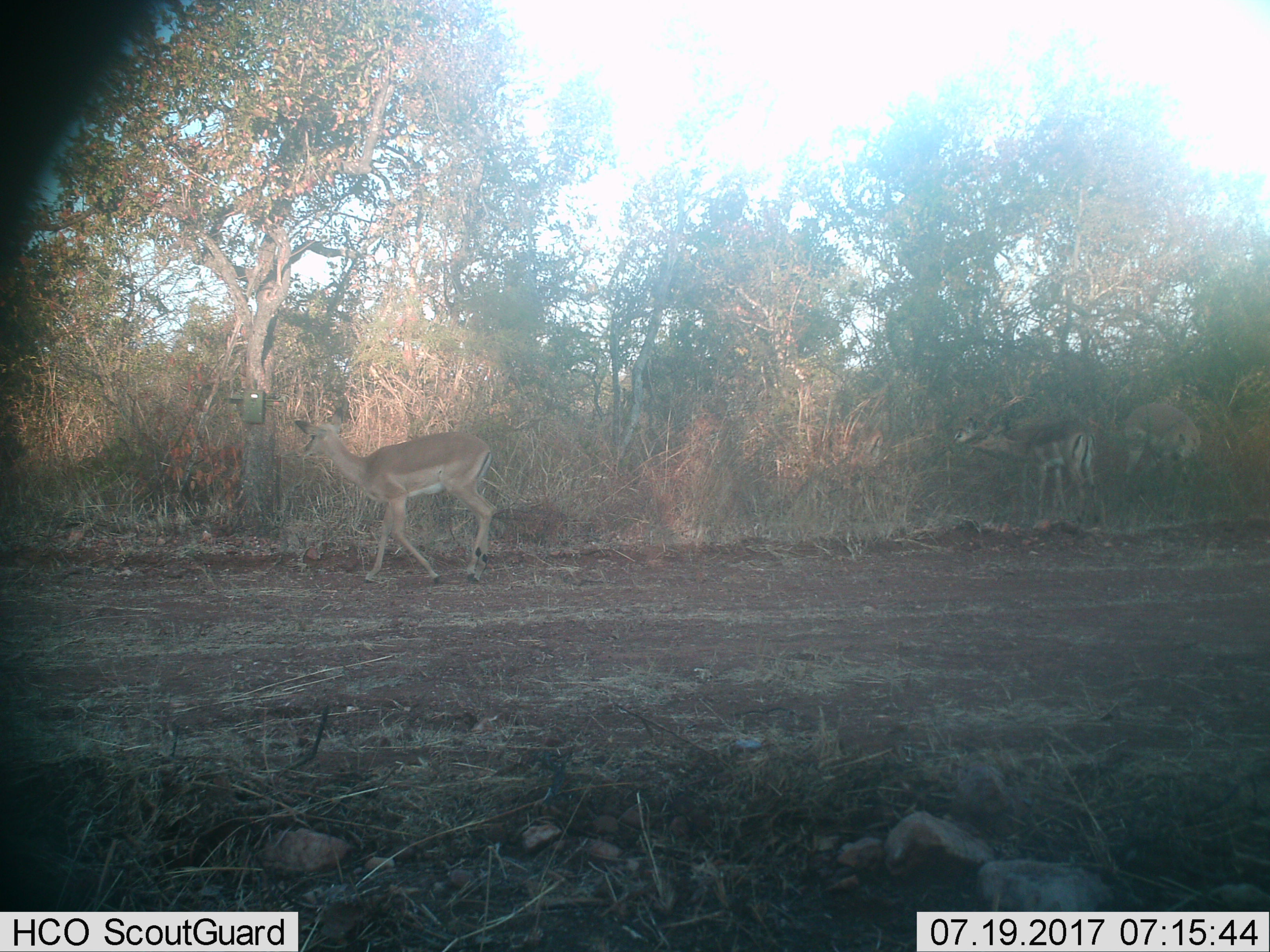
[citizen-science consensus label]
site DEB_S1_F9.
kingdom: Animalia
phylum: Chordata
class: Mammalia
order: Artiodactyla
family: Bovidae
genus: Aepyceros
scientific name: Aepyceros melampus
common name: impala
Impala (Aepyceros melampus), count 3. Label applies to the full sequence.